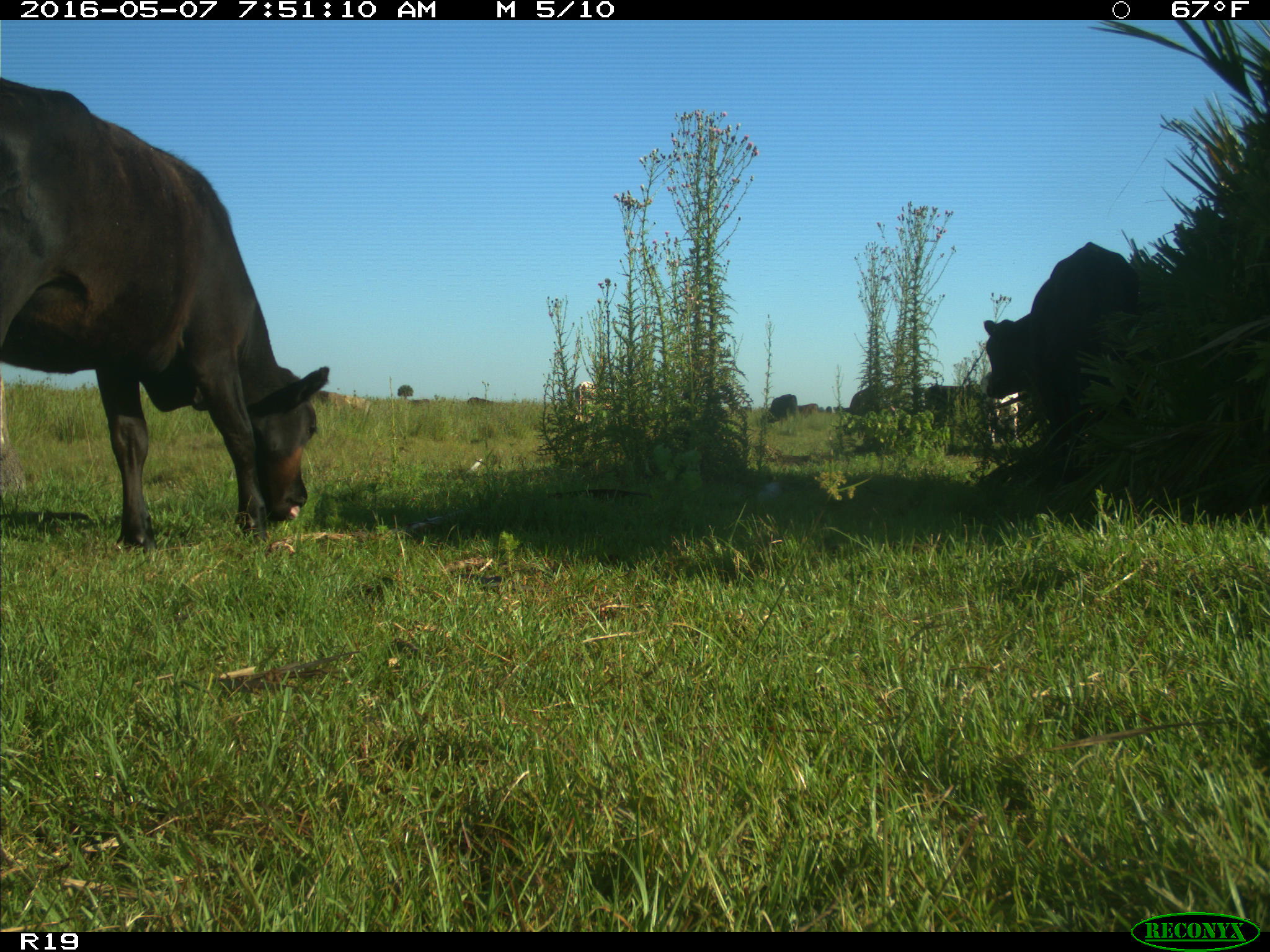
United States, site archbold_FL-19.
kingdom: Animalia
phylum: Chordata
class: Mammalia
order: Artiodactyla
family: Bovidae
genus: Bos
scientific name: Bos taurus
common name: domestic cow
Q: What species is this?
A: Bos taurus (domestic cow).